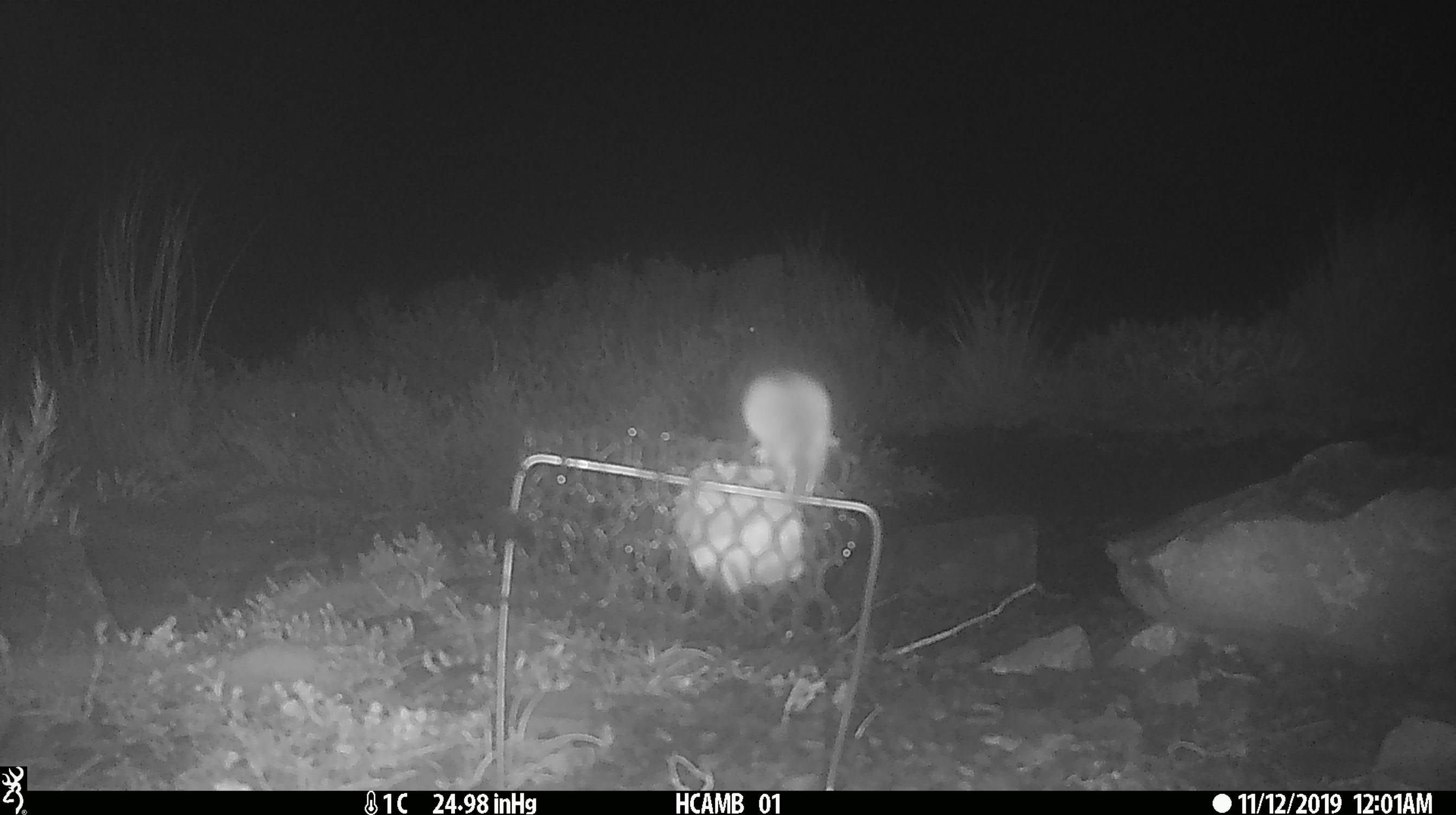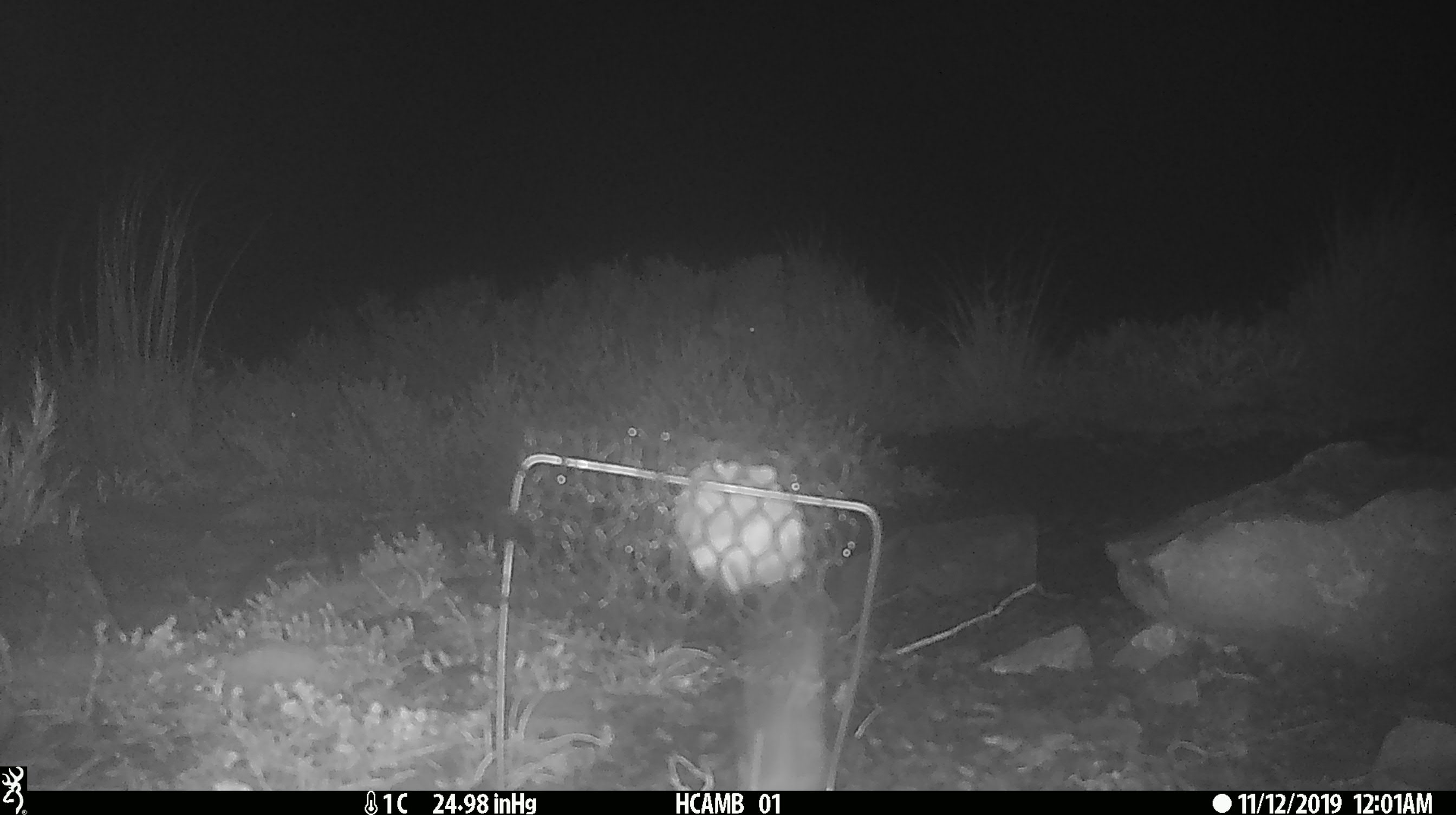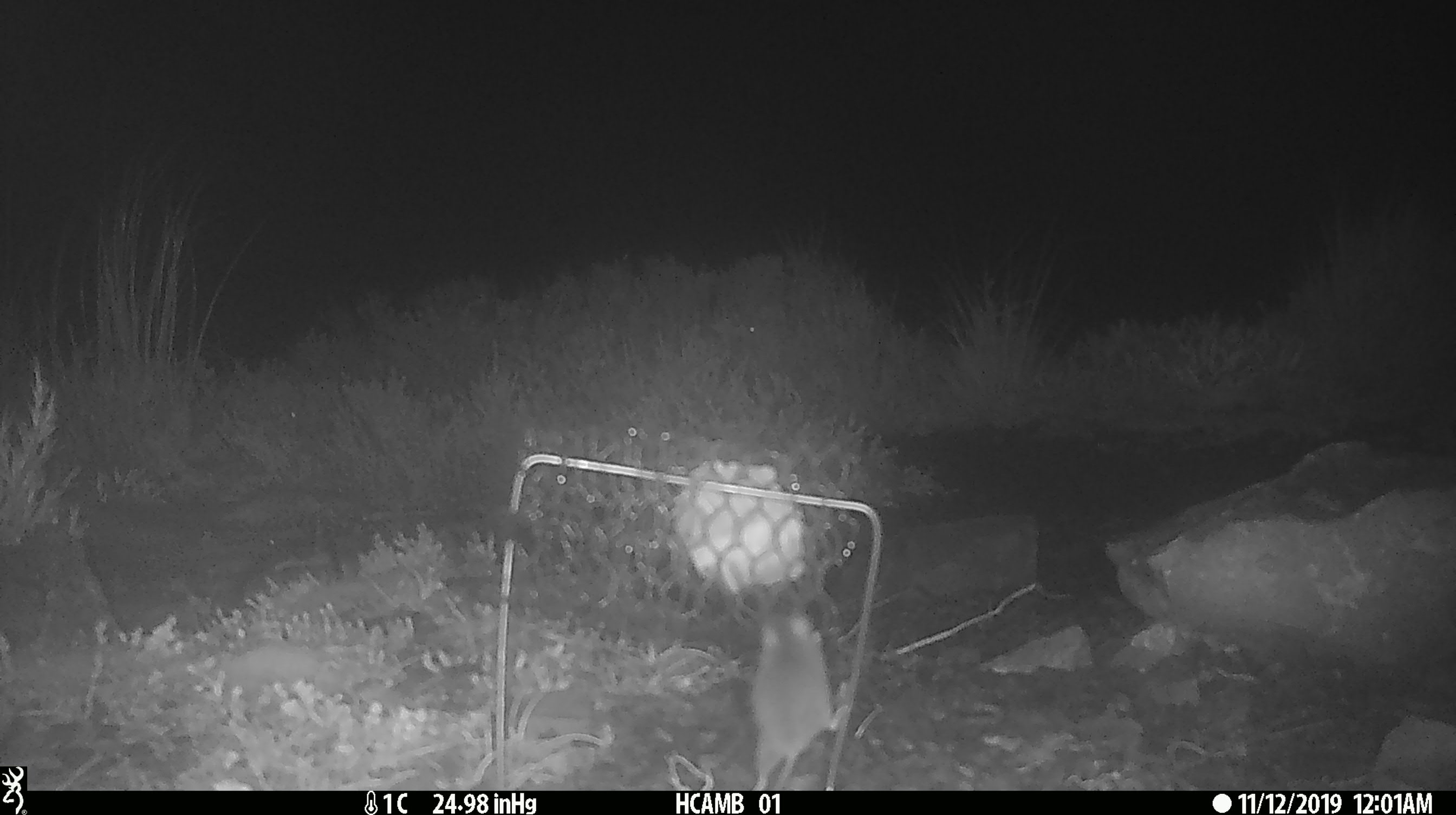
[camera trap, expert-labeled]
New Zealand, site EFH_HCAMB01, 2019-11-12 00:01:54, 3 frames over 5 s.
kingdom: Animalia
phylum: Chordata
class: Mammalia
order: Rodentia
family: Muridae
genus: Mus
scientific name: Mus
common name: mouse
Mouse (Mus).